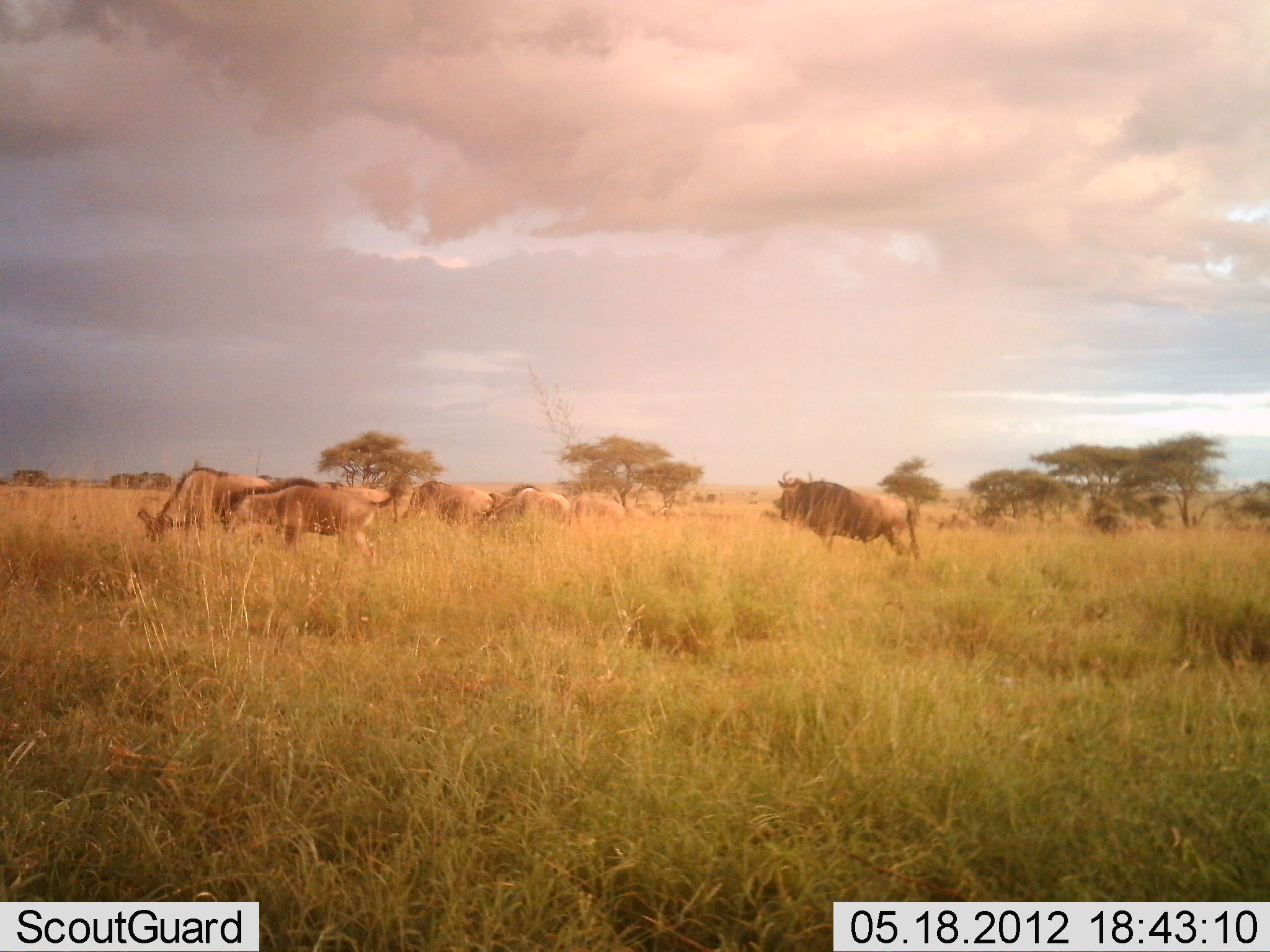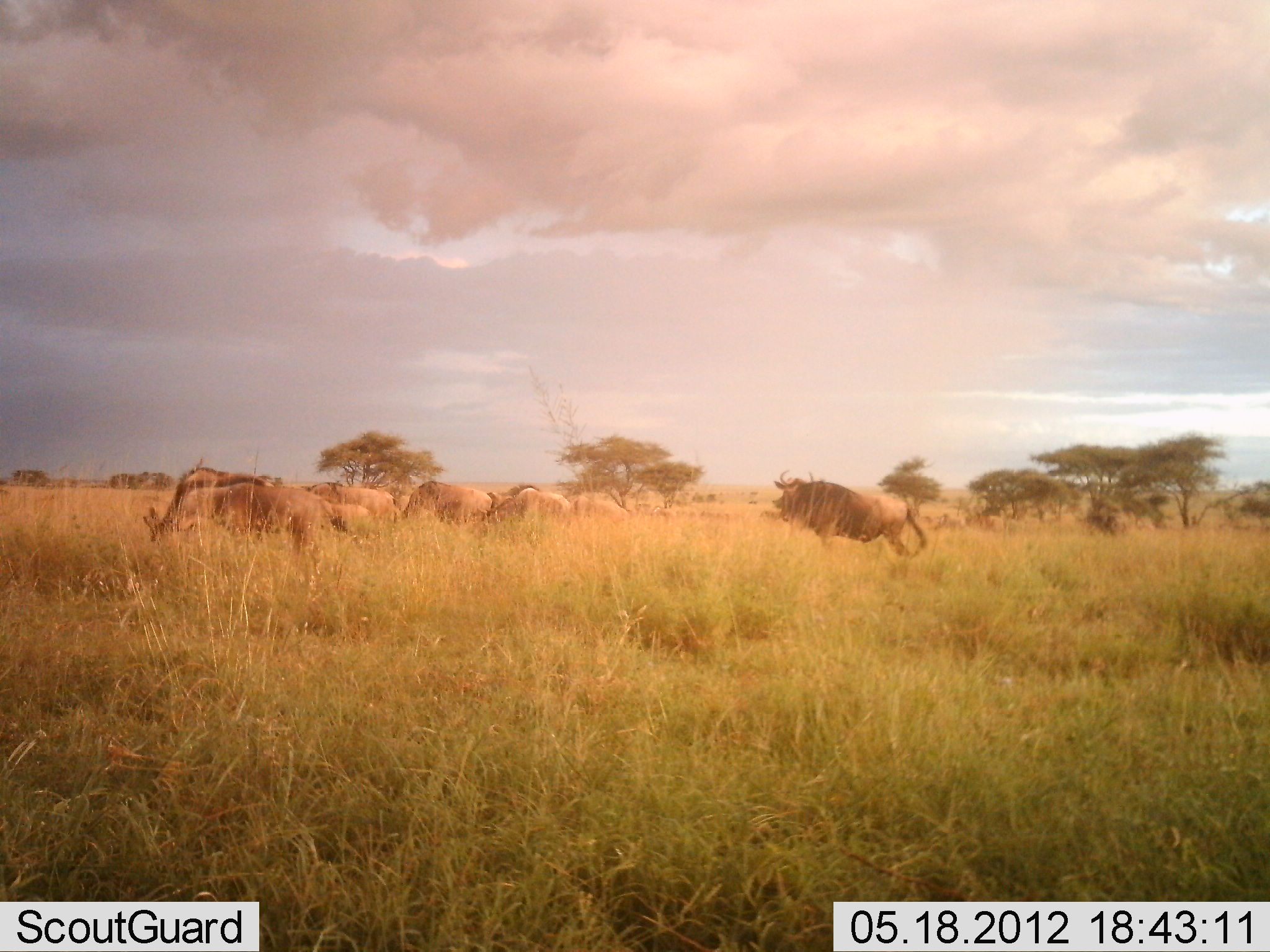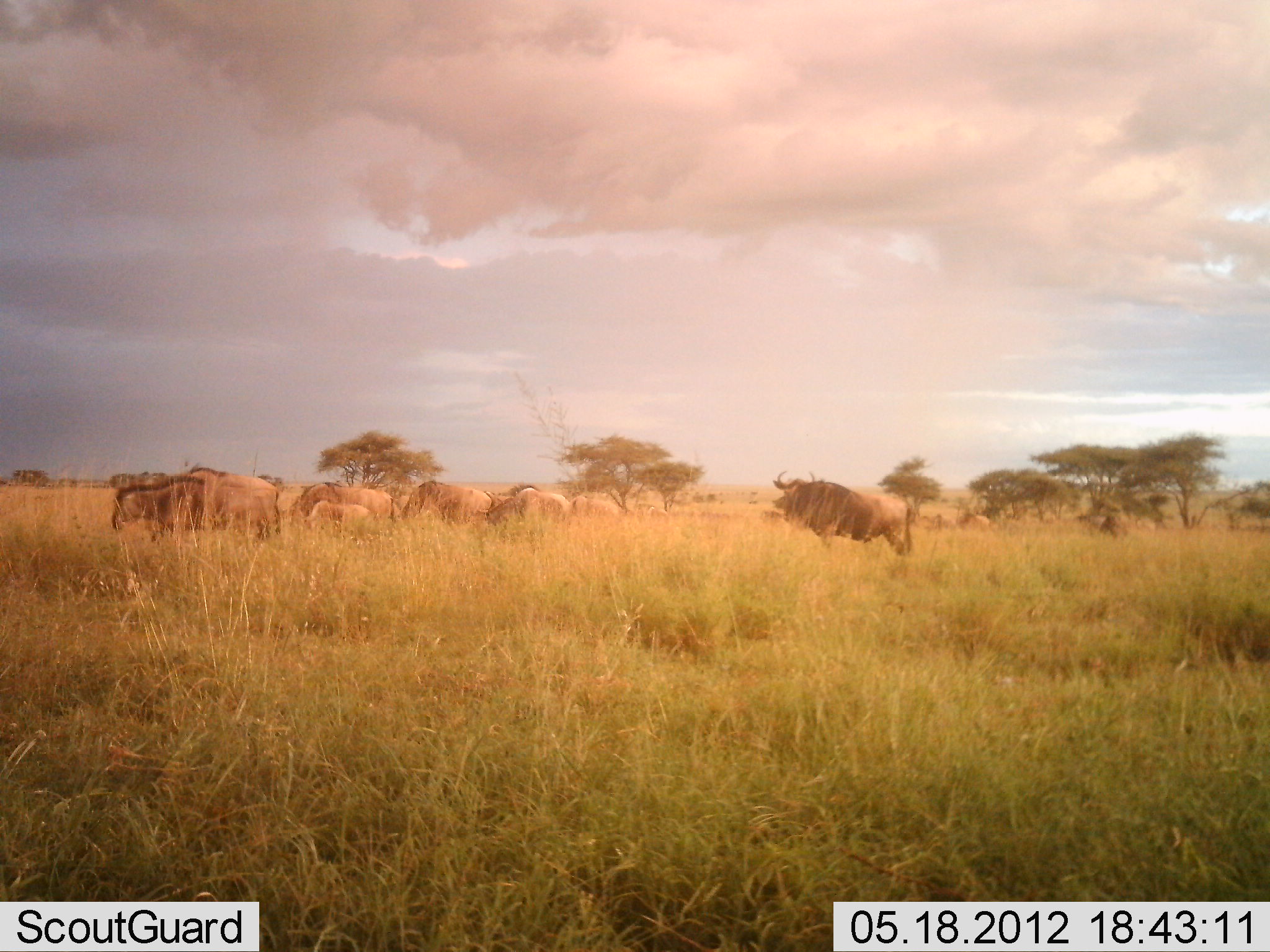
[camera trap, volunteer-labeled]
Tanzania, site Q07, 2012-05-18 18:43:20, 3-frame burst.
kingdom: Animalia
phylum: Chordata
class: Mammalia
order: Artiodactyla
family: Bovidae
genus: Connochaetes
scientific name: Connochaetes taurinus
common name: blue wildebeest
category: wildebeest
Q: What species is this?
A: Wildebeest (blue wildebeest) (Connochaetes taurinus).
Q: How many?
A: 11-50.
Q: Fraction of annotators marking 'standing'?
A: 60%.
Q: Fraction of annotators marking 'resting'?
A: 0%.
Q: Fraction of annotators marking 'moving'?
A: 50%.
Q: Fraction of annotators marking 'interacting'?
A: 0%.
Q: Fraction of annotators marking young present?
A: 40%.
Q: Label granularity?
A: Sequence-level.